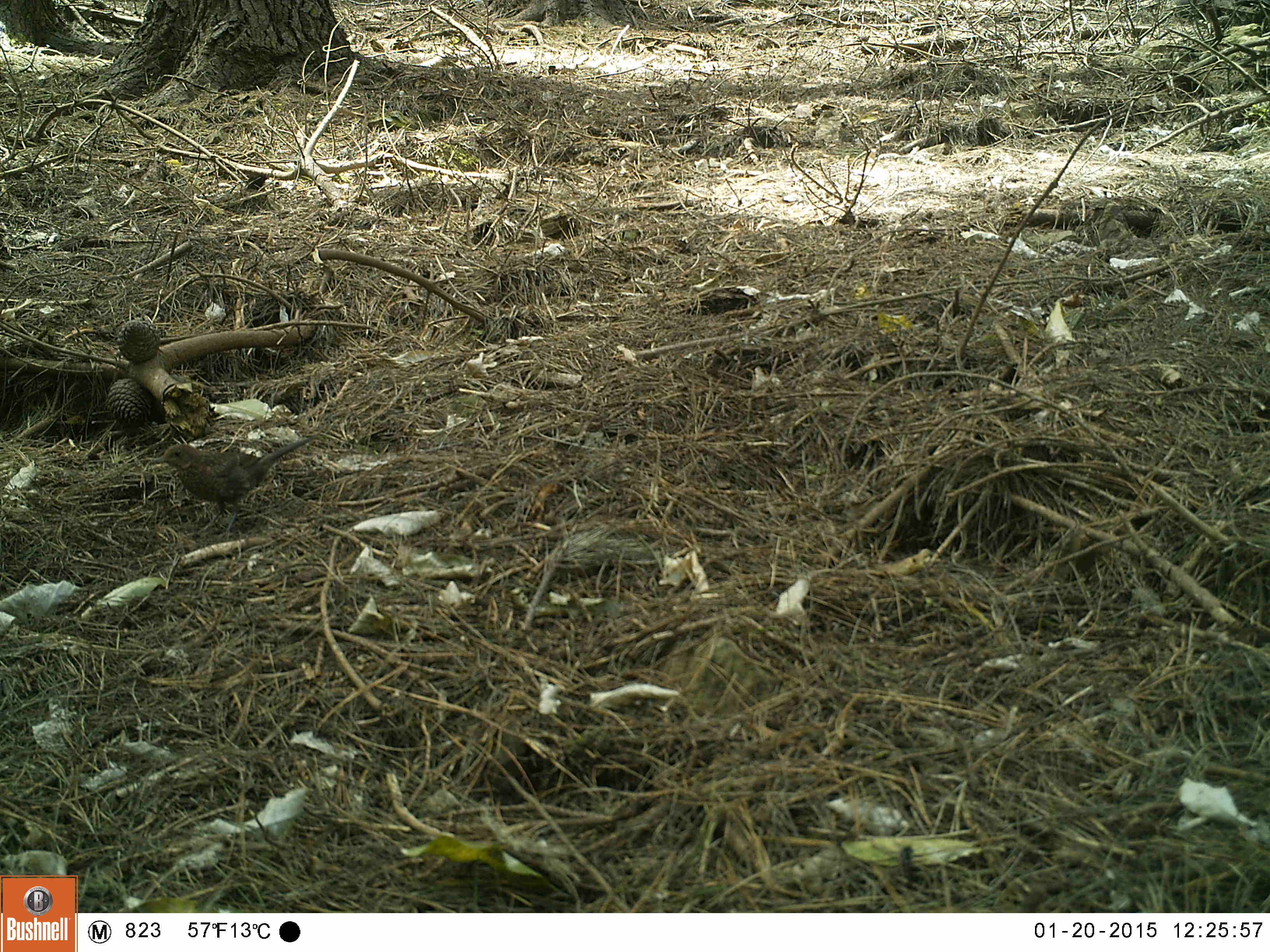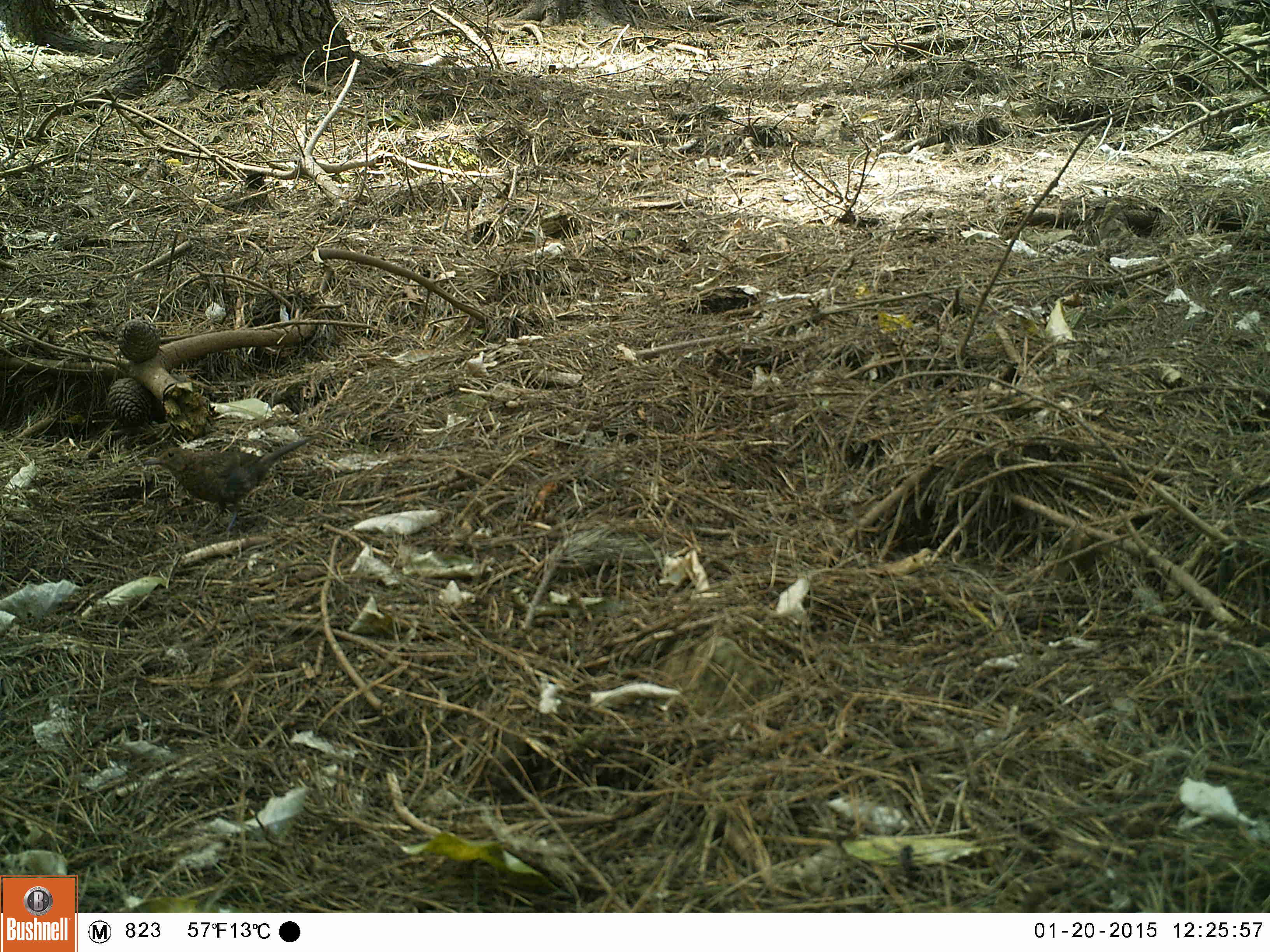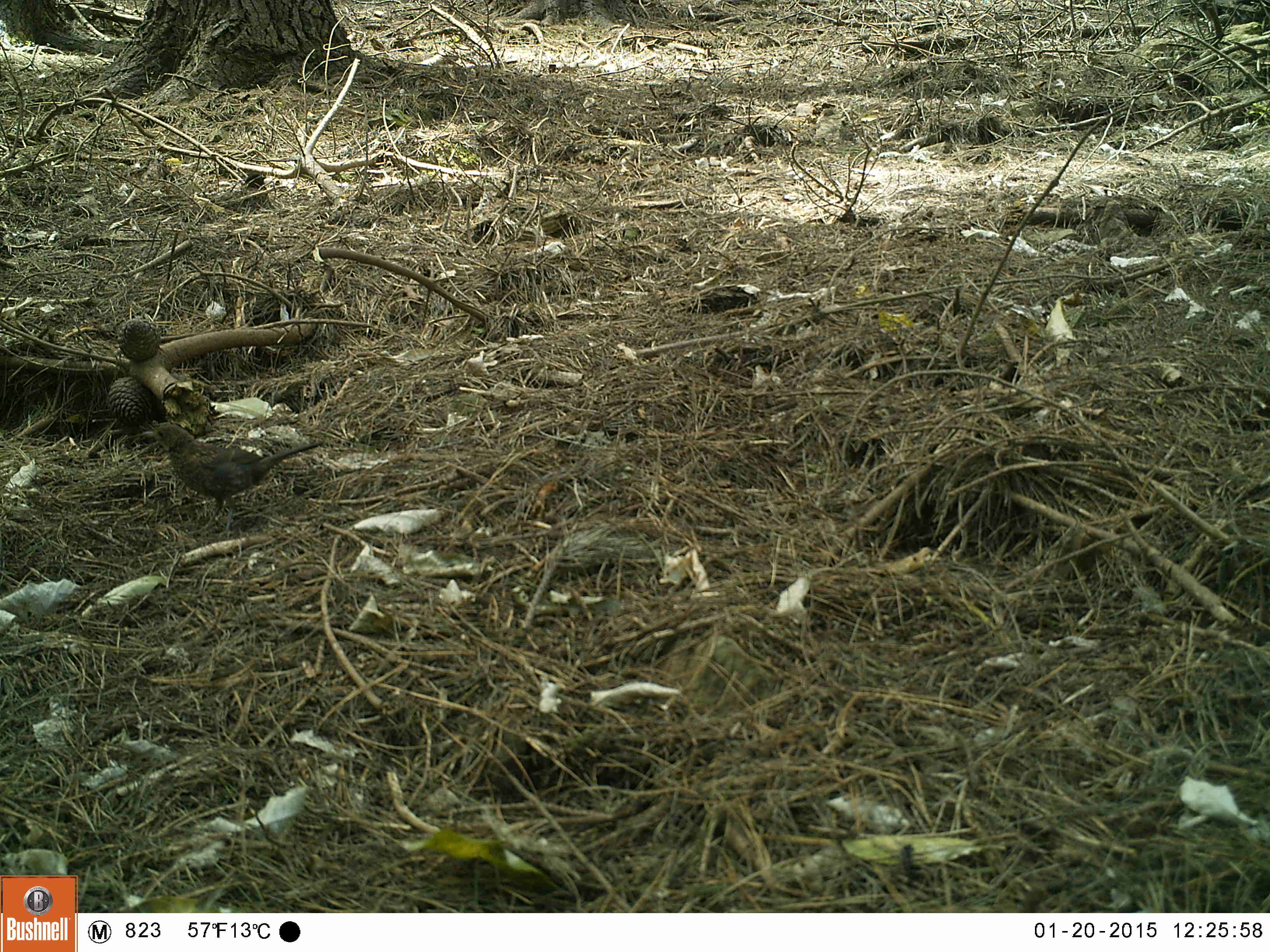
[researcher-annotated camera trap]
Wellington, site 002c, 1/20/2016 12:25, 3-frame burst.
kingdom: Animalia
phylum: Chordata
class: Aves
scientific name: Aves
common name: bird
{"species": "bird (Aves)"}